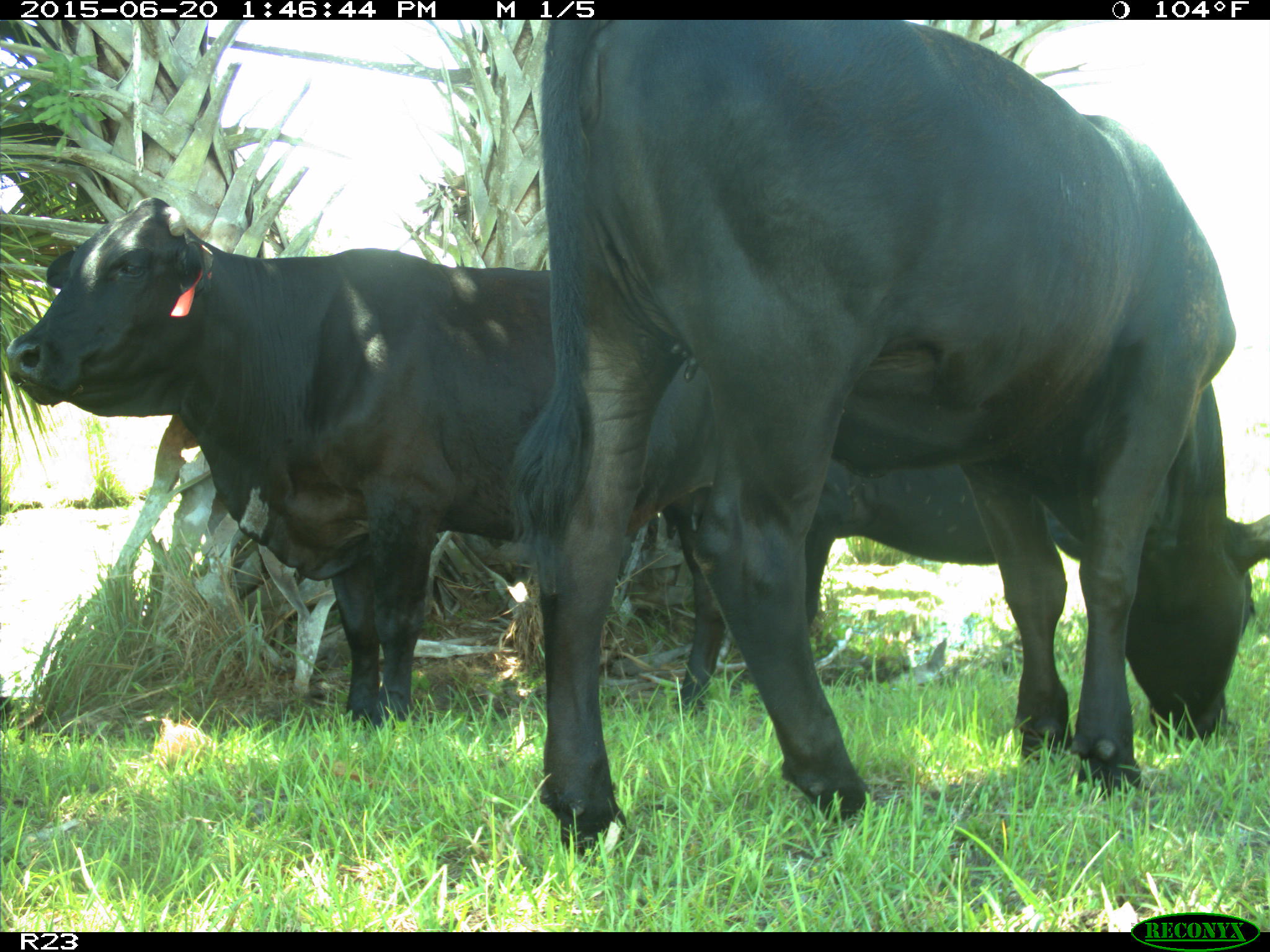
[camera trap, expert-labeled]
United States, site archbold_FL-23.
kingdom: Animalia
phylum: Chordata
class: Mammalia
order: Artiodactyla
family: Bovidae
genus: Bos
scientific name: Bos taurus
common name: domestic cow